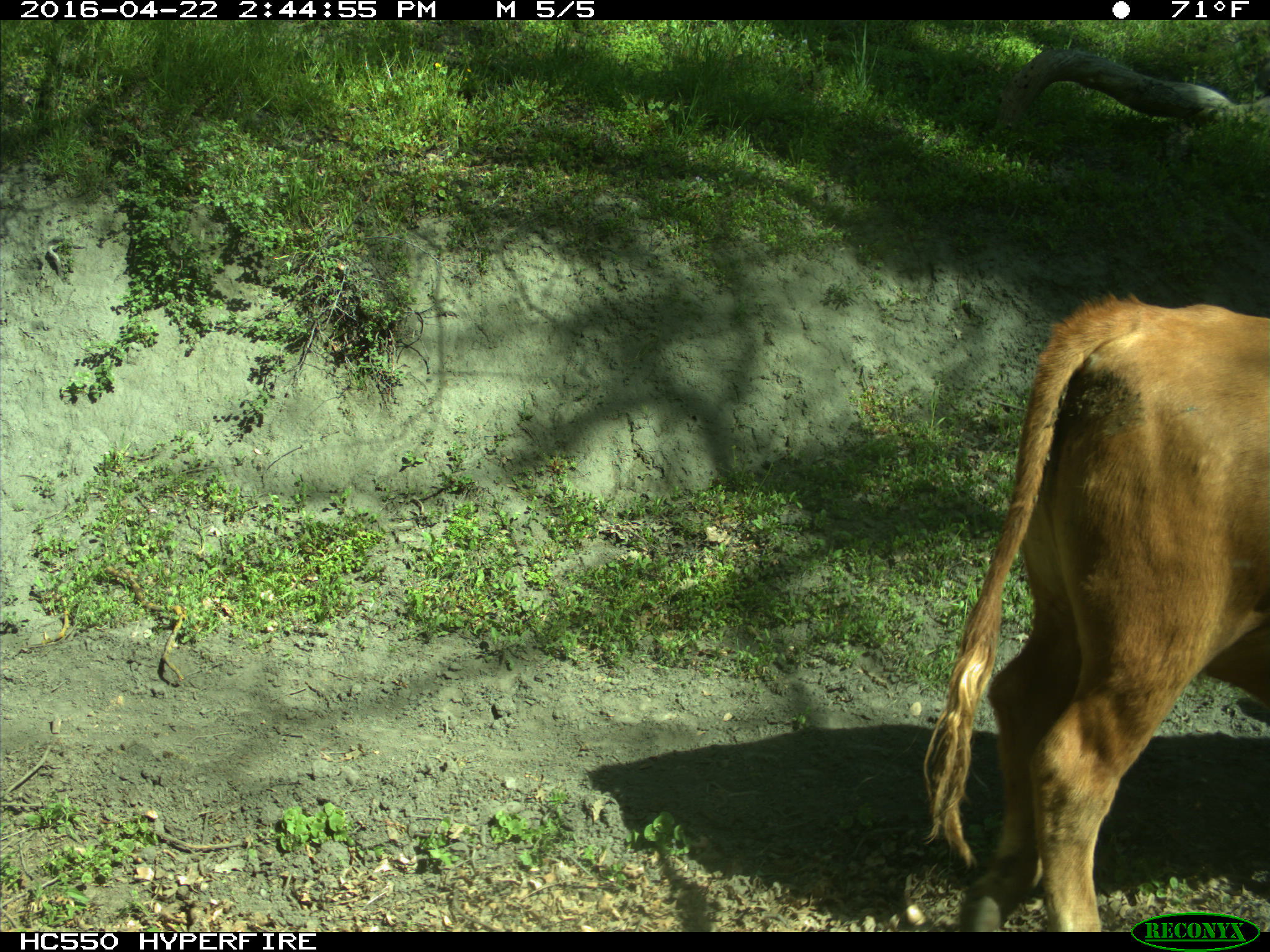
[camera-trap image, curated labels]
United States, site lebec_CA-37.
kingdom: Animalia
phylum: Chordata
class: Mammalia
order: Artiodactyla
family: Bovidae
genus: Bos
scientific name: Bos taurus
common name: domestic cow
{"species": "Bos taurus (domestic cow)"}